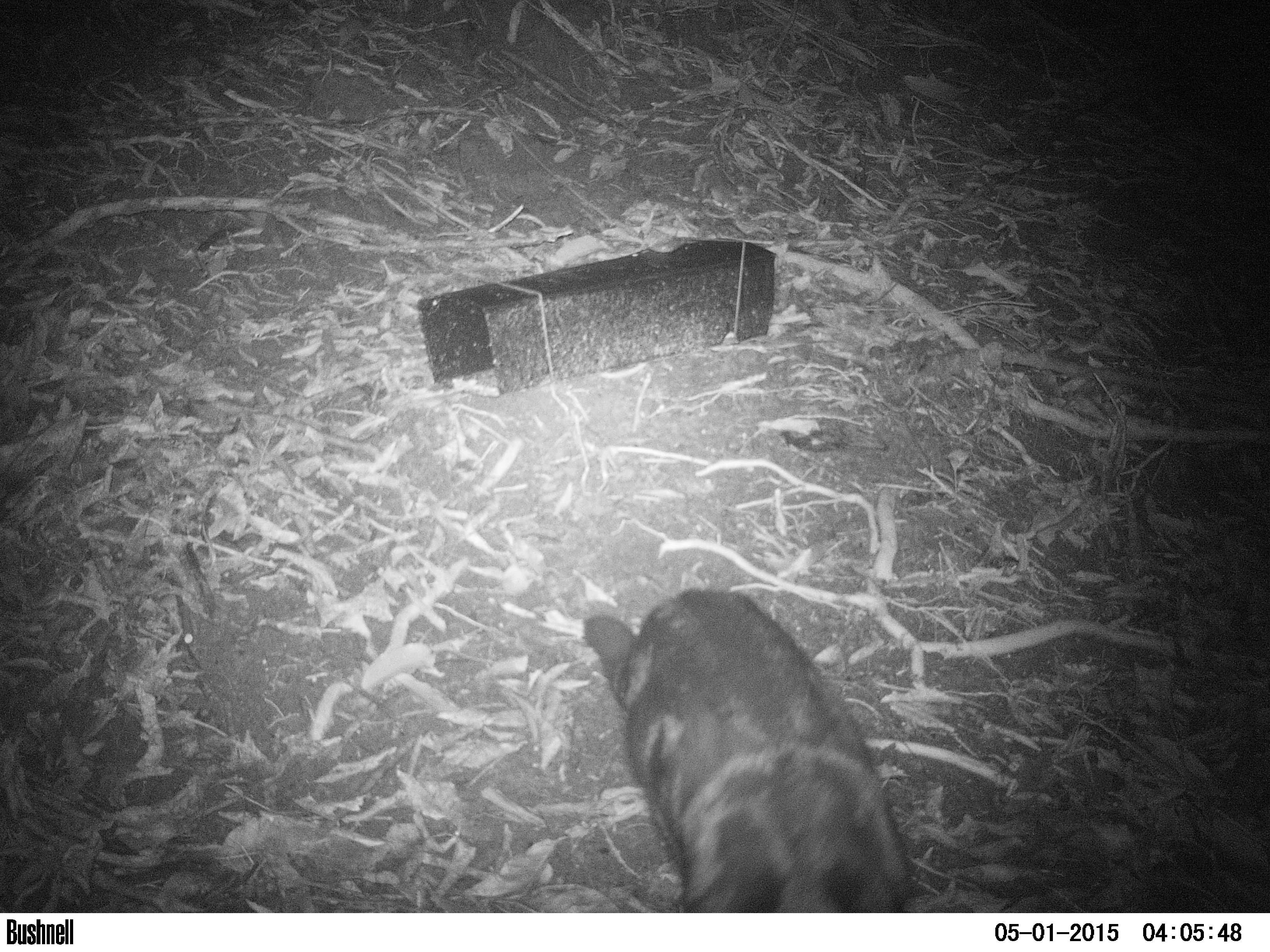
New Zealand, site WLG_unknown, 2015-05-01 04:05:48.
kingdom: Animalia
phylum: Chordata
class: Mammalia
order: Carnivora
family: Felidae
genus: Felis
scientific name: Felis catus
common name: domestic cat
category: cat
Cat (domestic cat) (Felis catus).